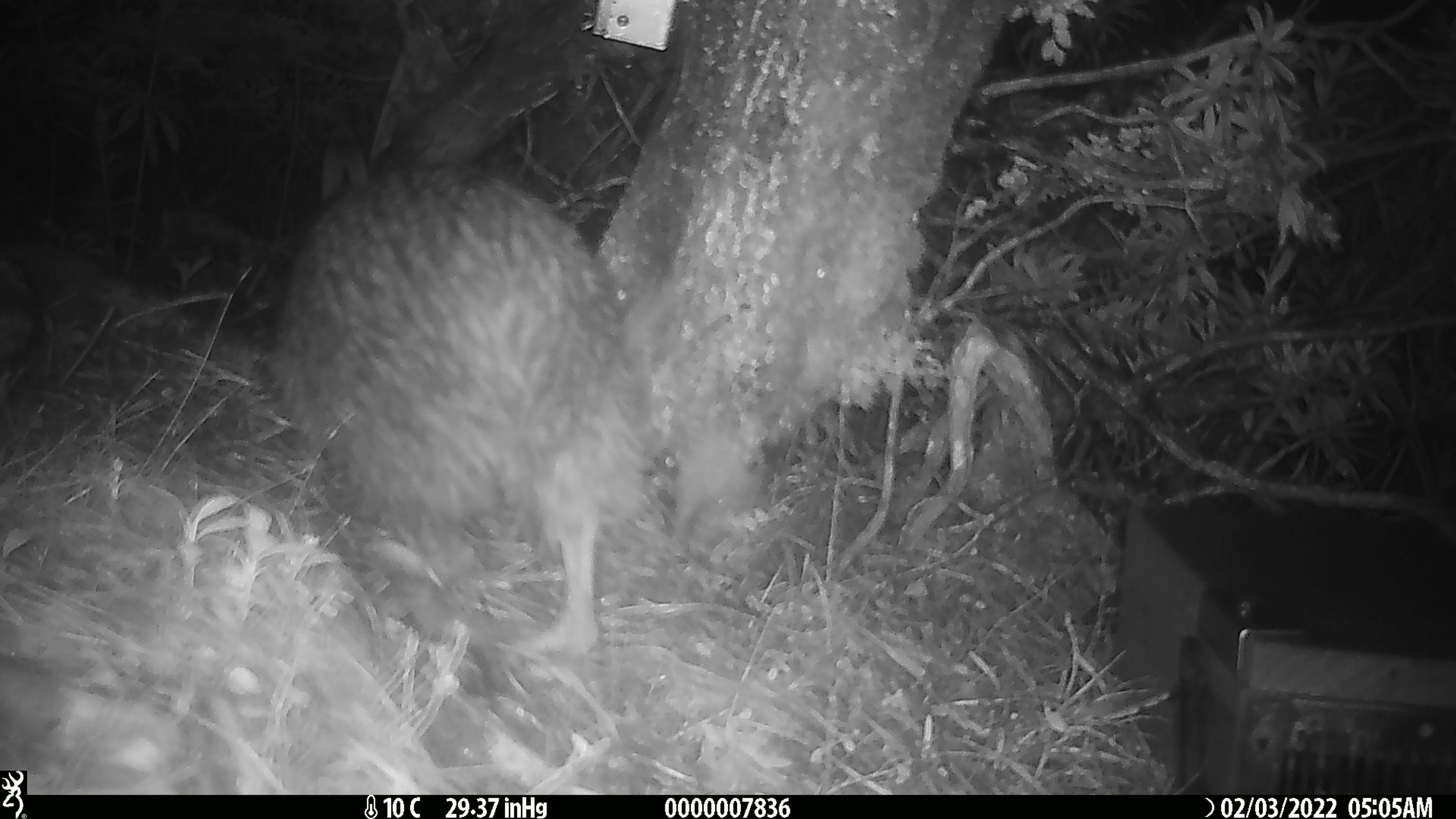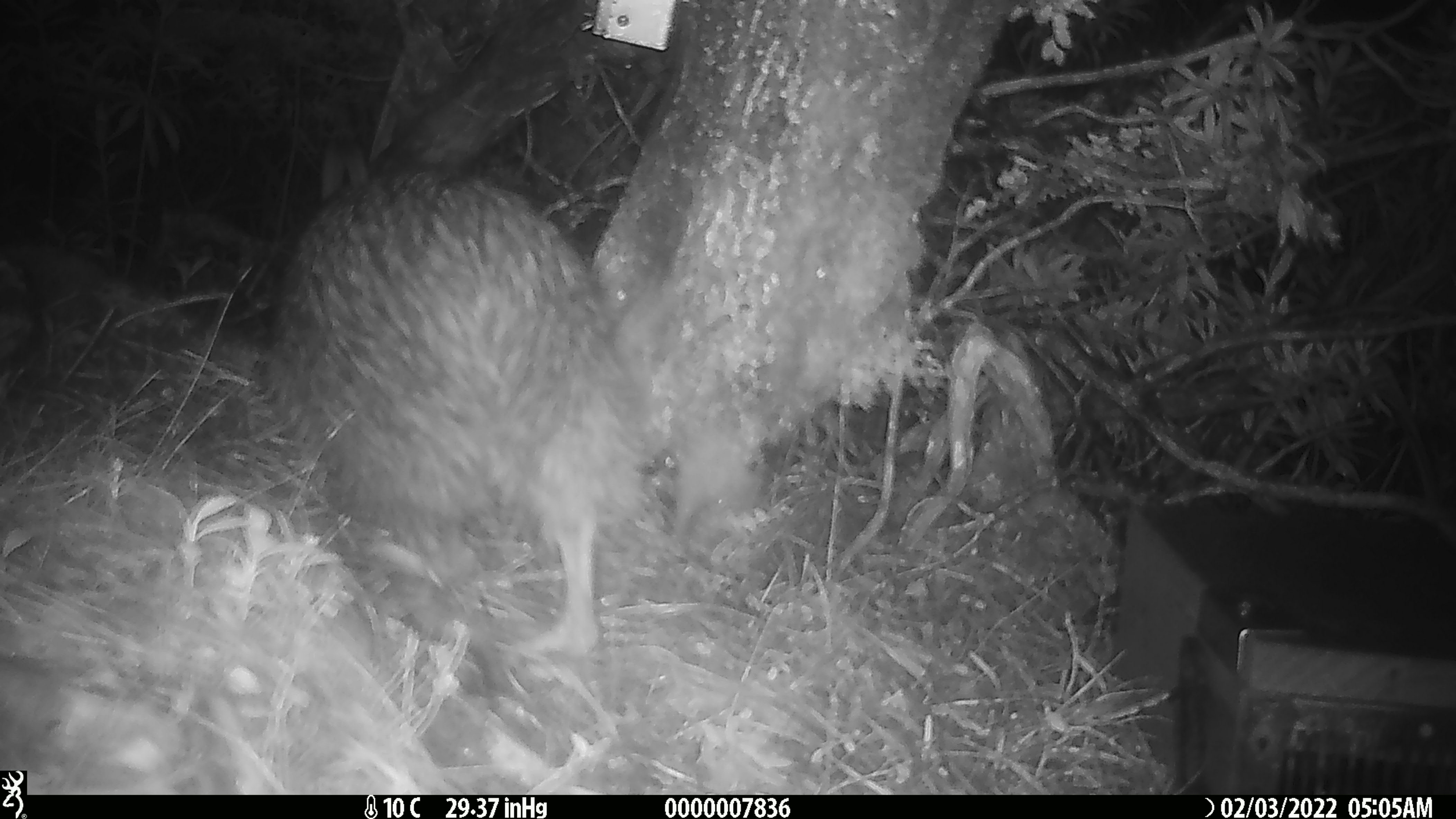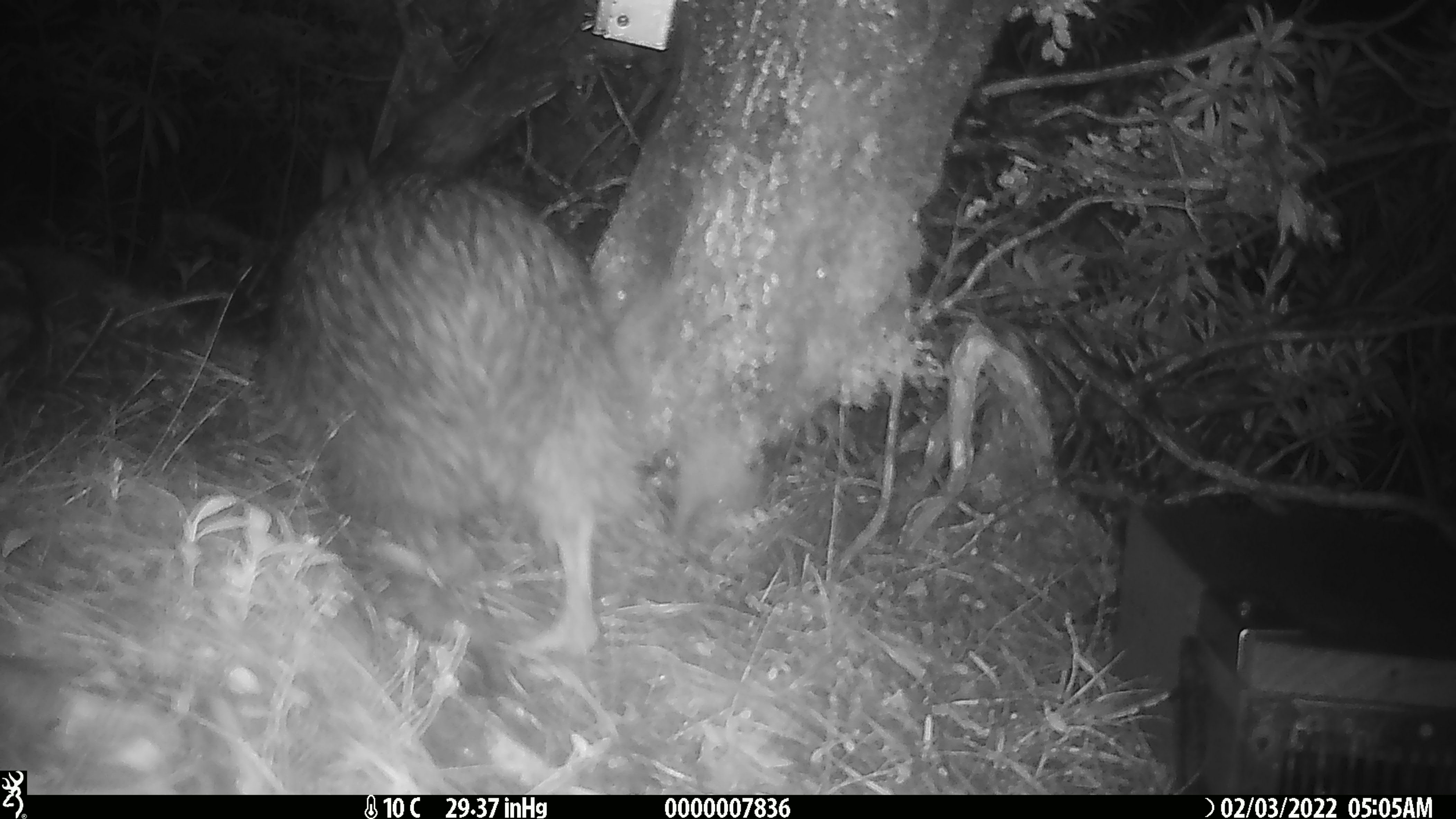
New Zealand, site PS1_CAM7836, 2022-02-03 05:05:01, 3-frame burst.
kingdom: Animalia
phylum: Chordata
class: Aves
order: Apterygiformes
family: Apterygidae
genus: Apteryx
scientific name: Apteryx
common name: kiwi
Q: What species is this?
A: Kiwi (Apteryx).